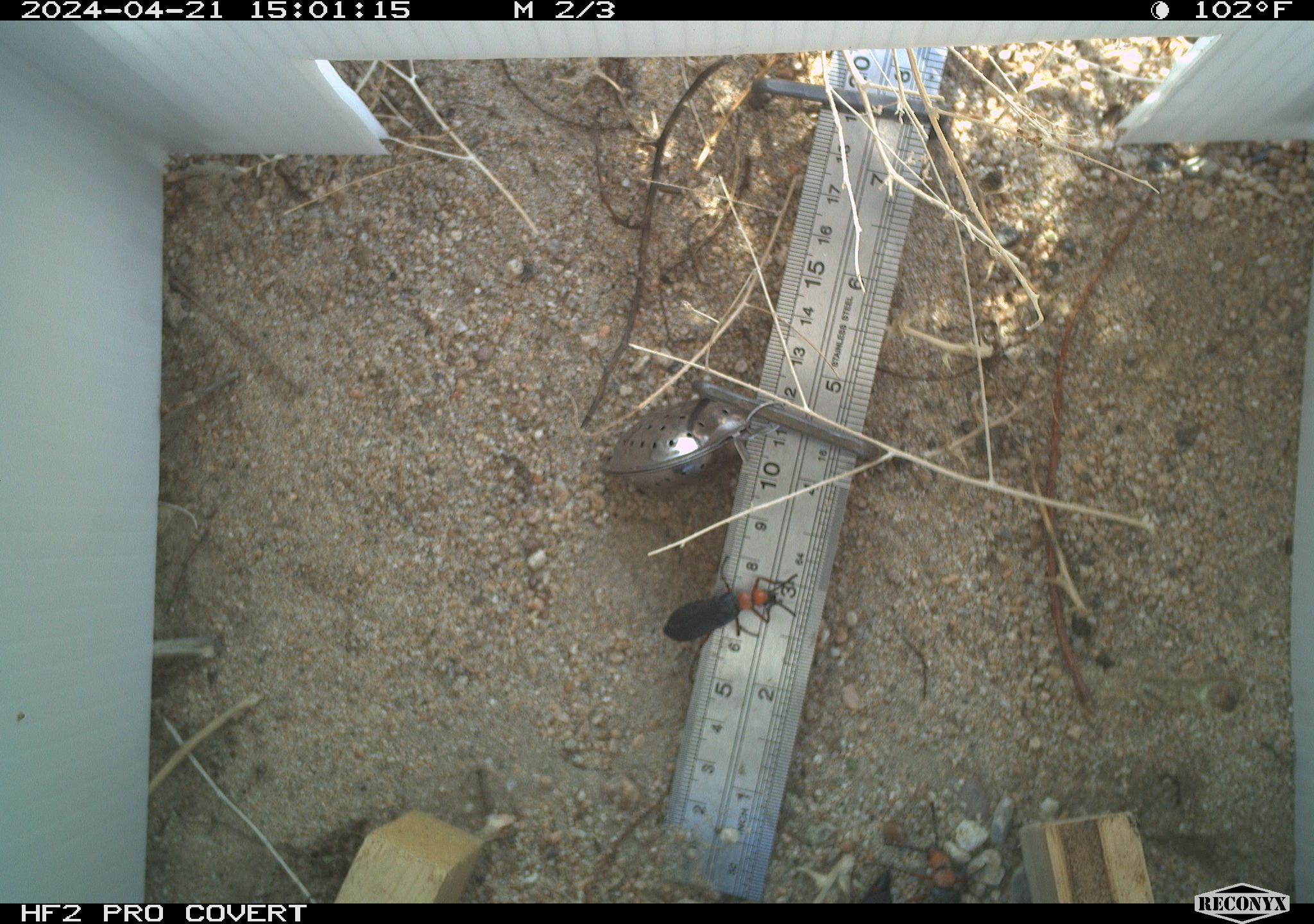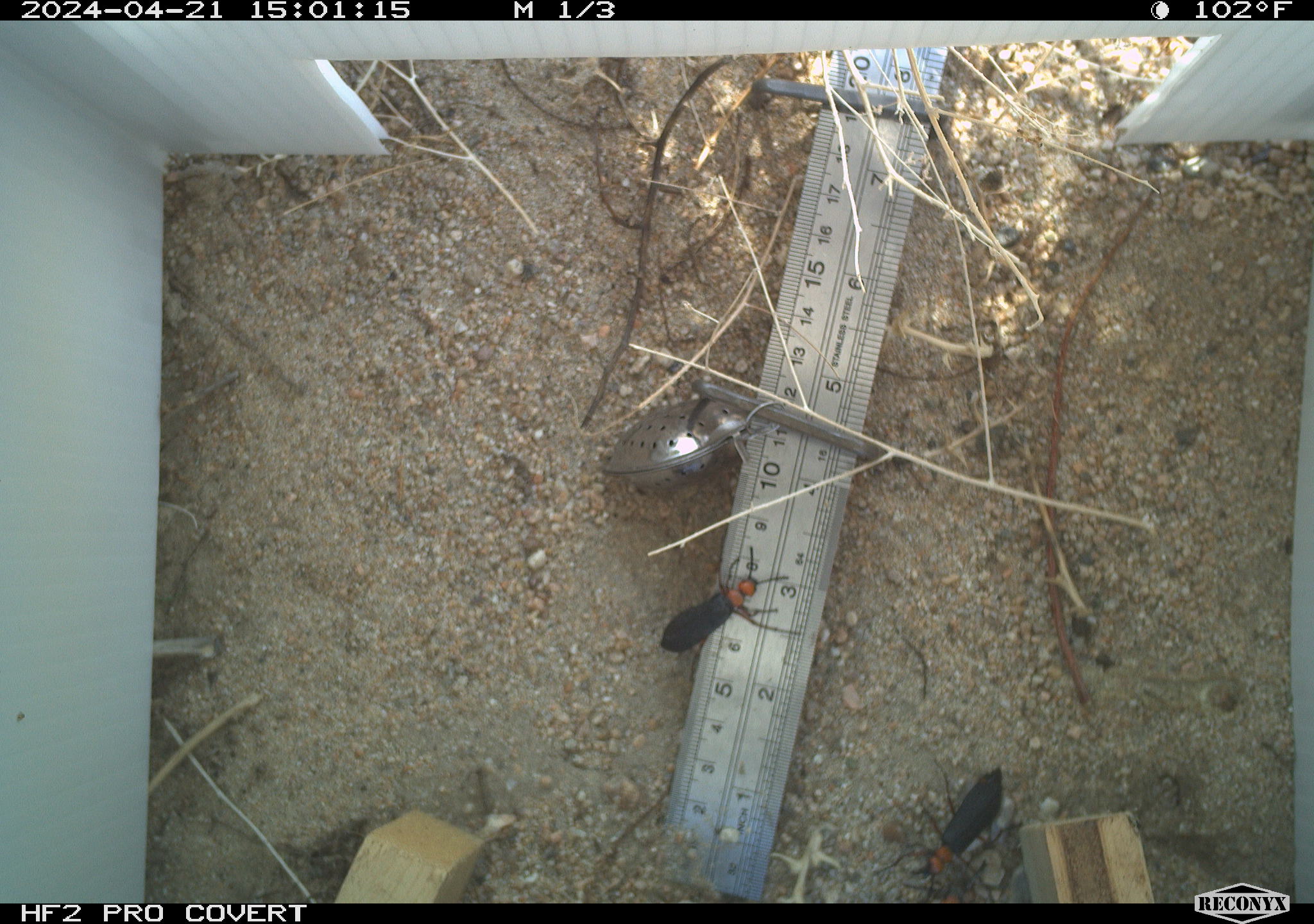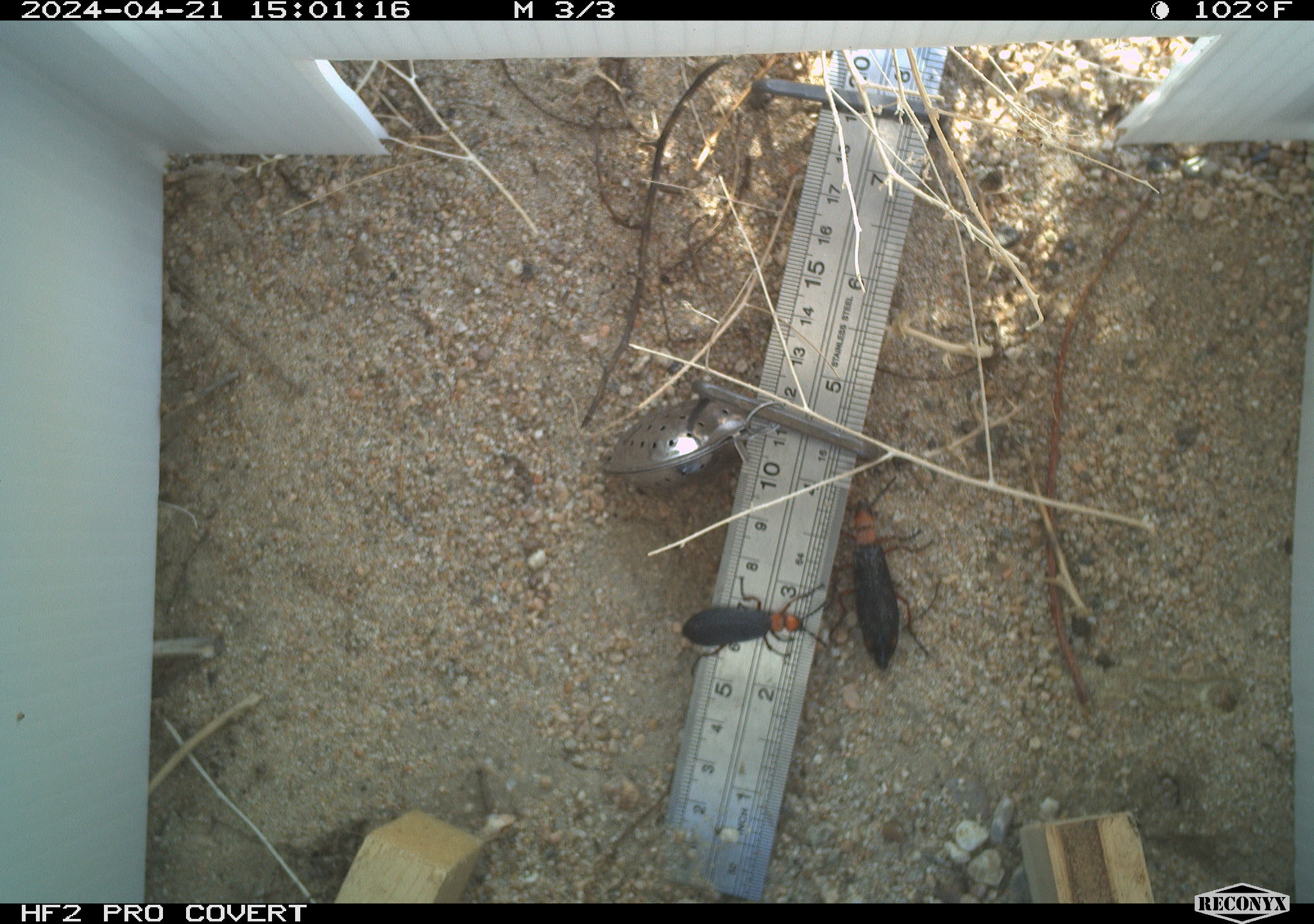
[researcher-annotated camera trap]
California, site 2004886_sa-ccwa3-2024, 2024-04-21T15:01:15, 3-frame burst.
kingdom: Animalia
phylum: Arthropoda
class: Insecta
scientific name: Insecta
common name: insect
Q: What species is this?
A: Insect (Insecta).